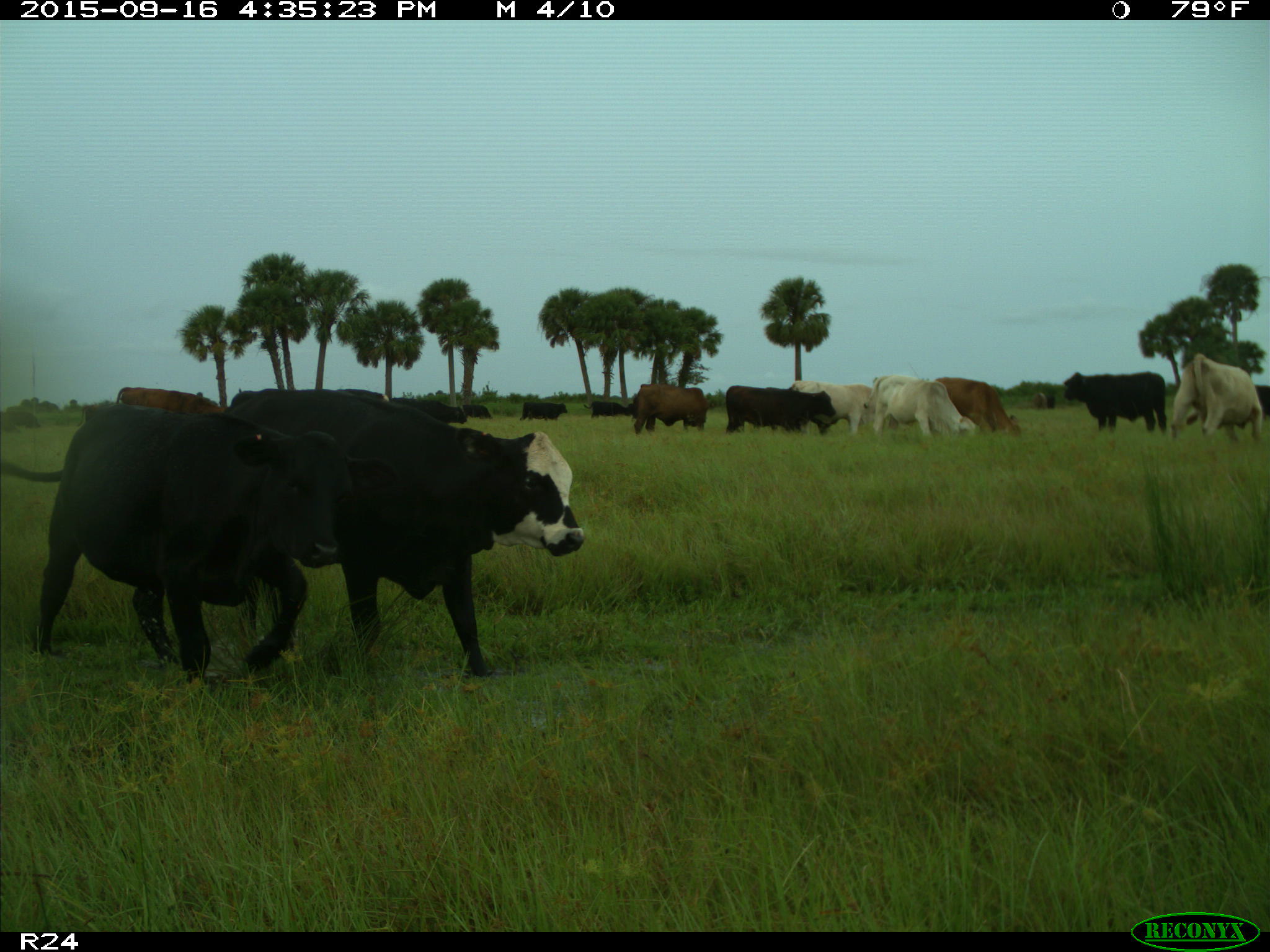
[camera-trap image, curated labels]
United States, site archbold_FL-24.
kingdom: Animalia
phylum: Chordata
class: Mammalia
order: Artiodactyla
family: Bovidae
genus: Bos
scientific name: Bos taurus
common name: domestic cow